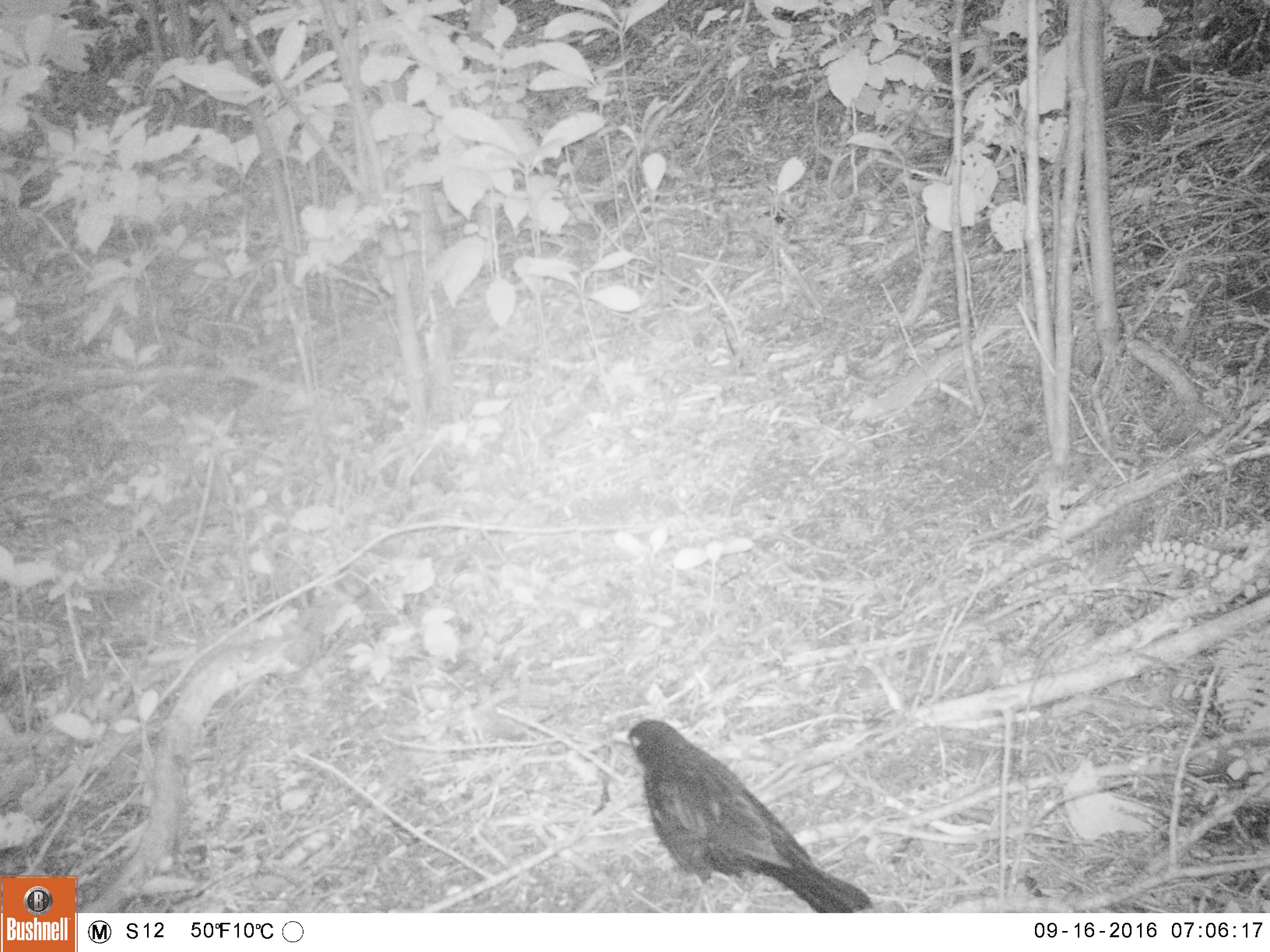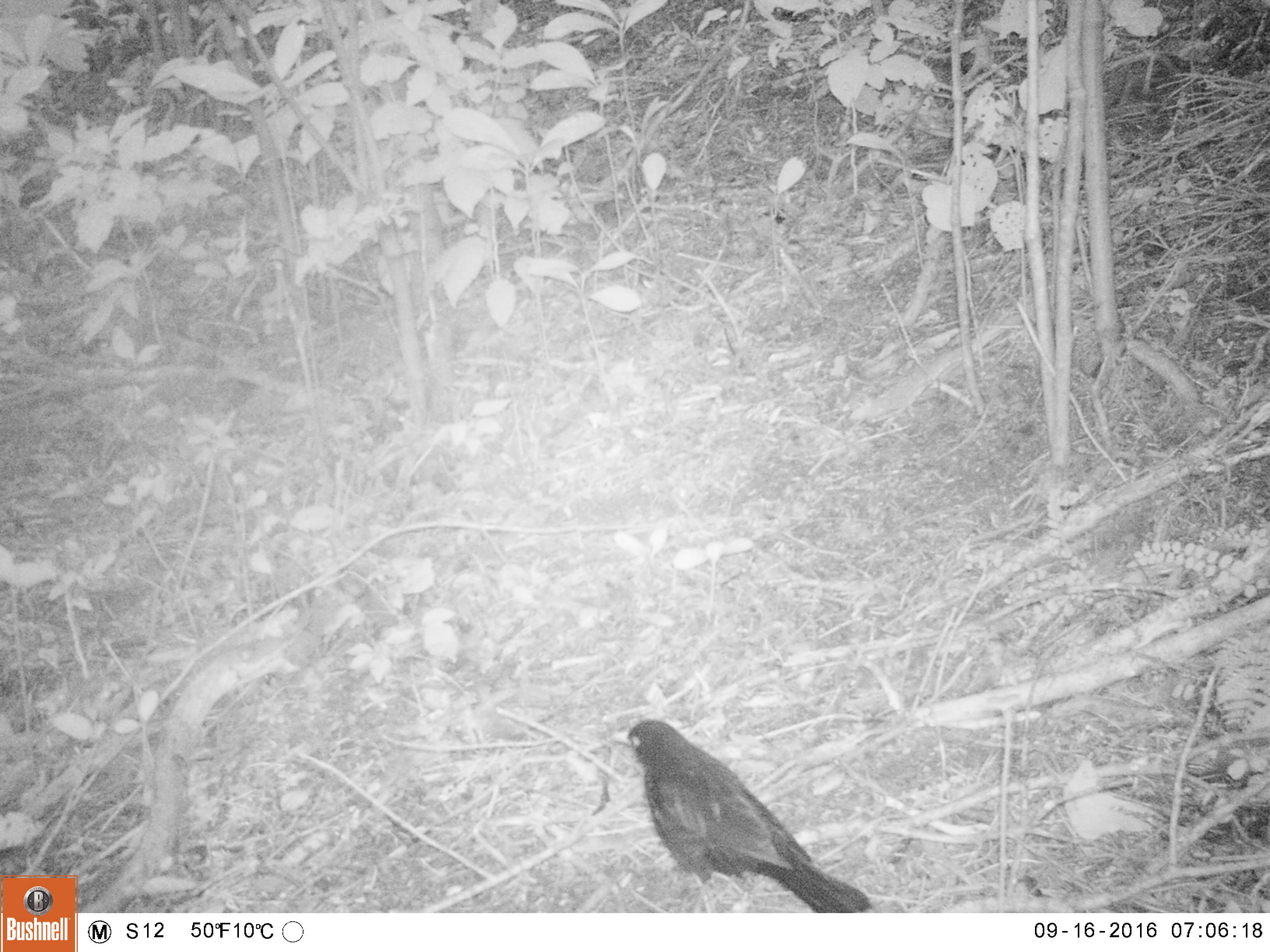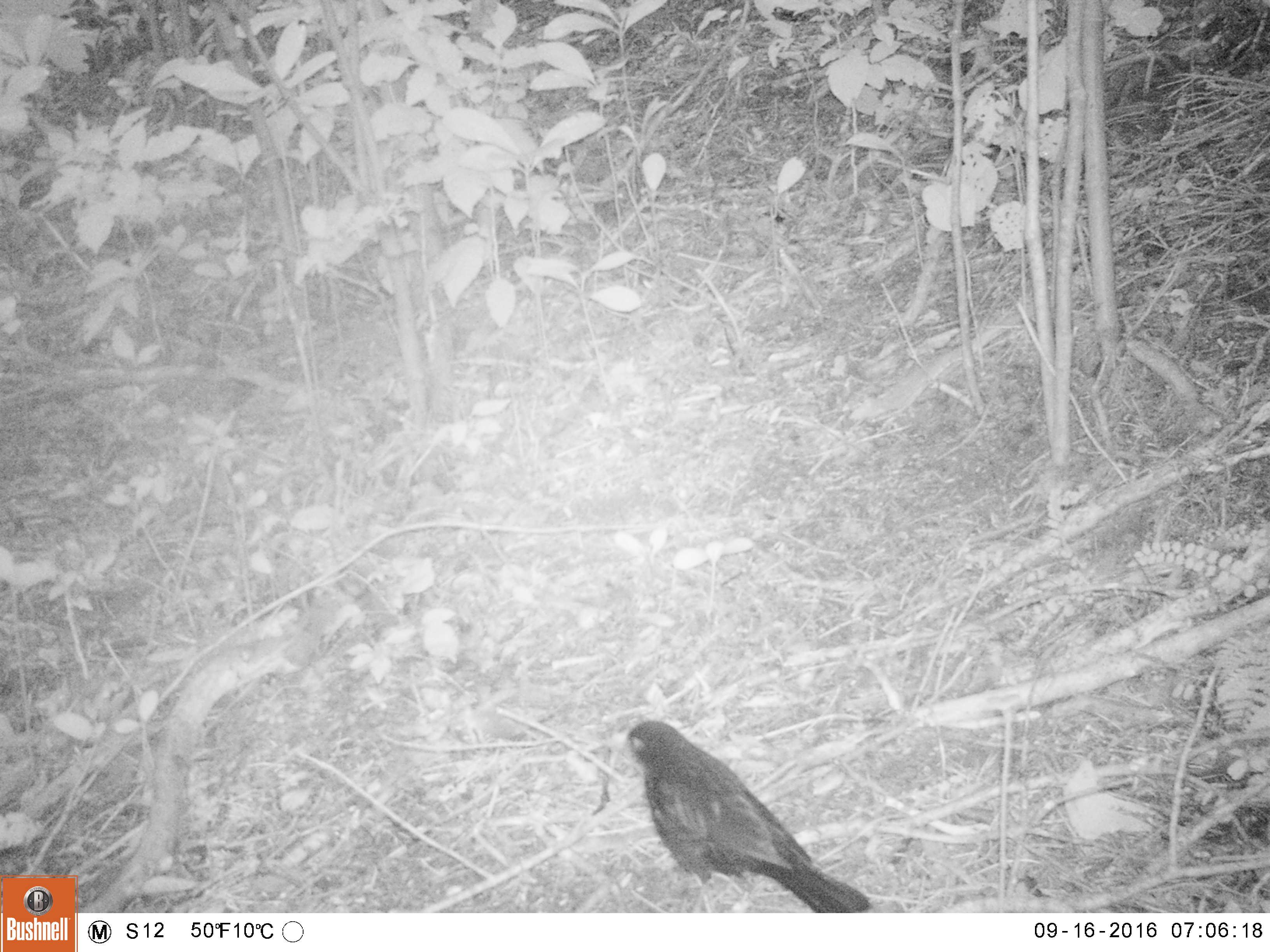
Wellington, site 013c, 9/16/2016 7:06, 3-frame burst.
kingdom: Animalia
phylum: Chordata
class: Aves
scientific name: Aves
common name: bird